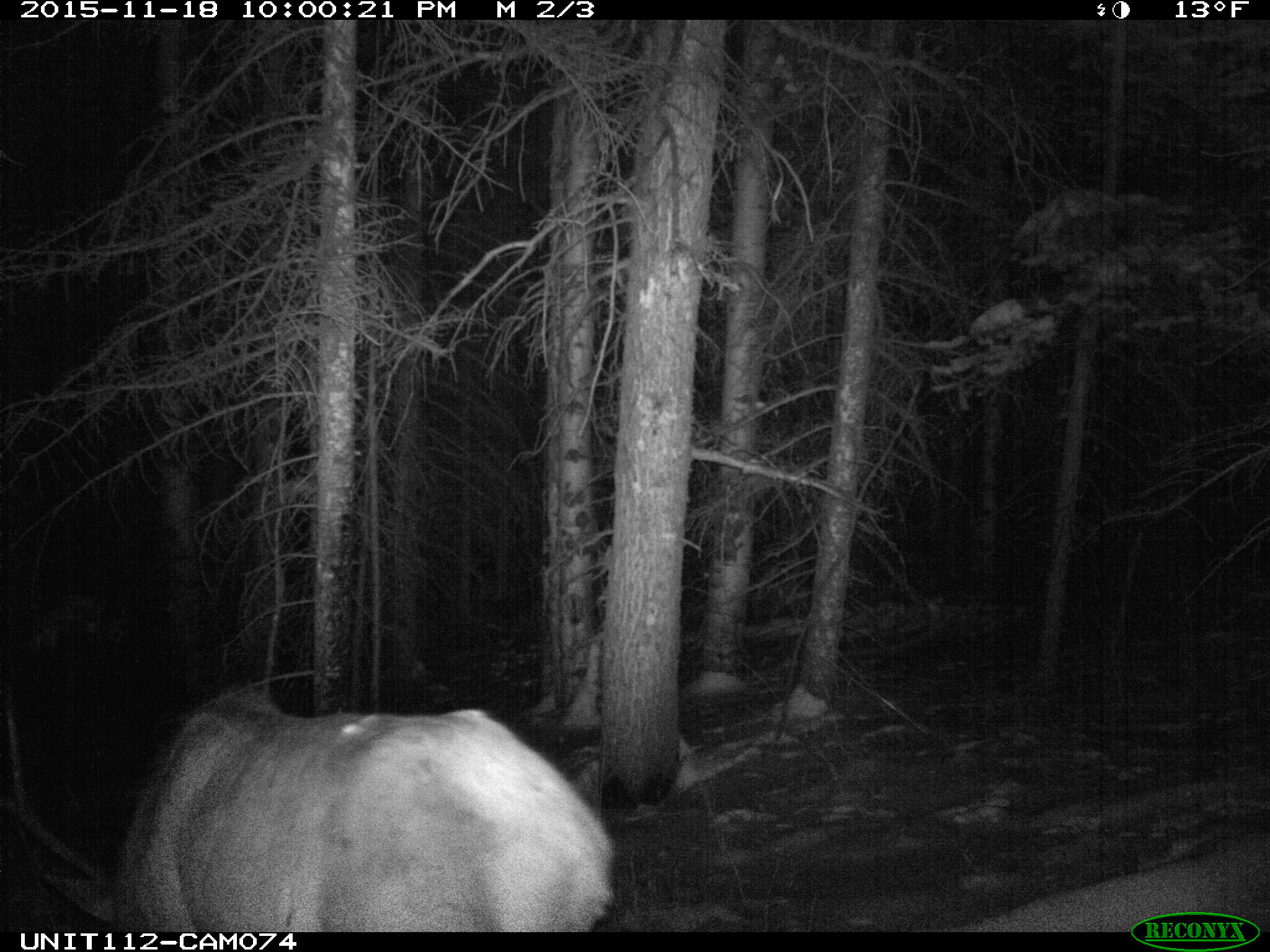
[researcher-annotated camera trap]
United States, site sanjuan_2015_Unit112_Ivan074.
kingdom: Animalia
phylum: Chordata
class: Mammalia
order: Artiodactyla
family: Cervidae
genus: Cervus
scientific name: Cervus elaphus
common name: red deer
Cervus elaphus (red deer).